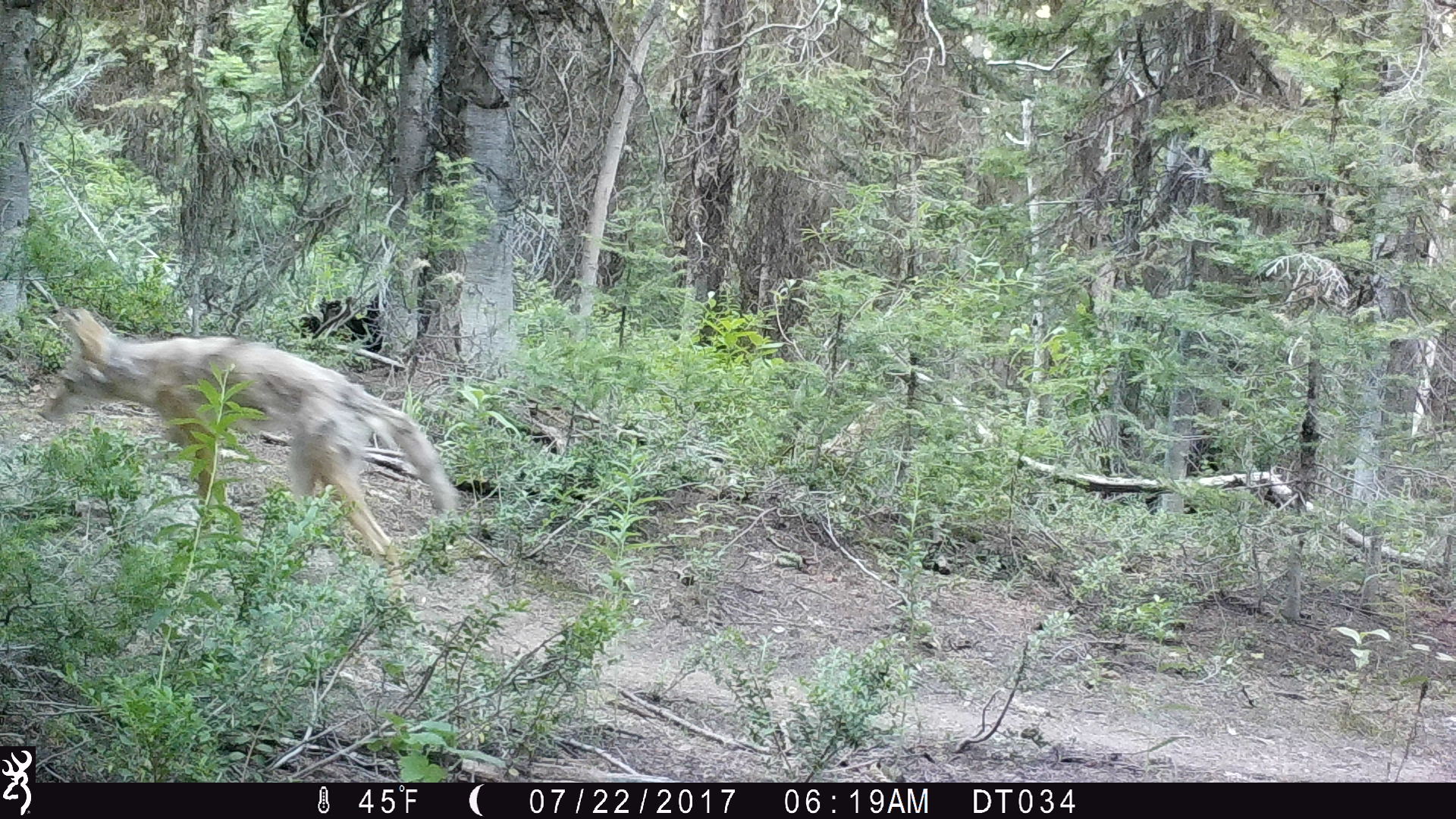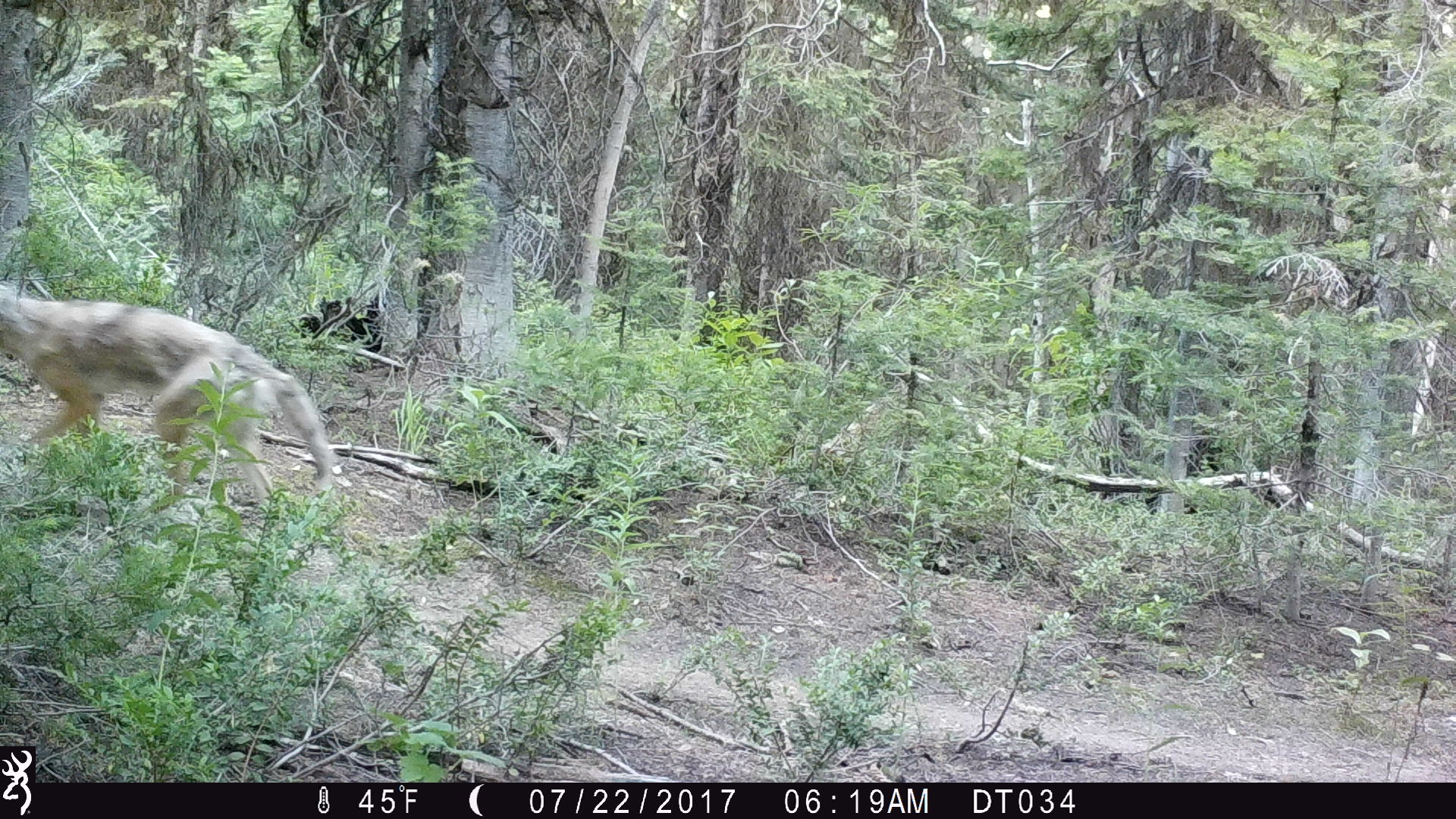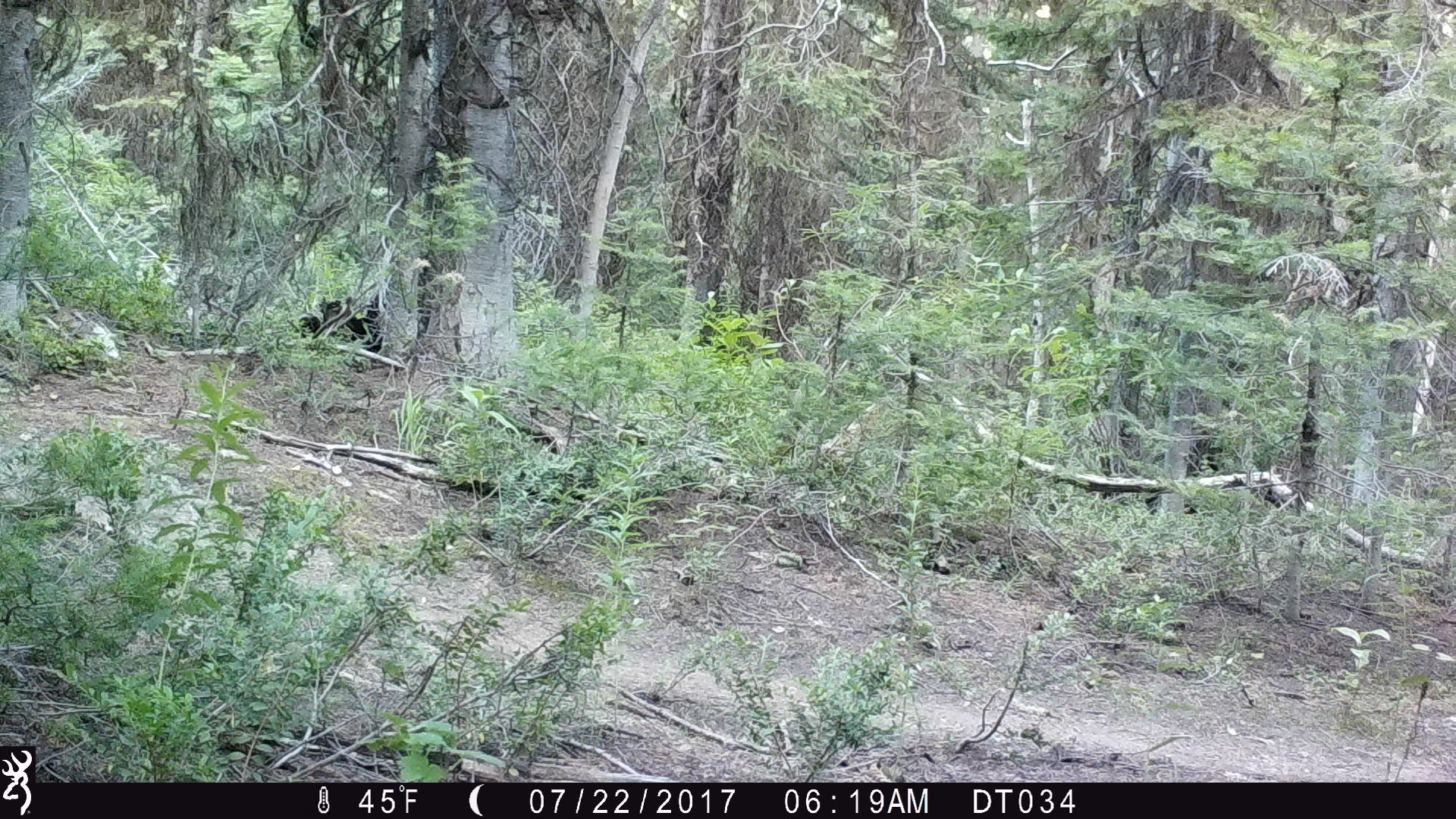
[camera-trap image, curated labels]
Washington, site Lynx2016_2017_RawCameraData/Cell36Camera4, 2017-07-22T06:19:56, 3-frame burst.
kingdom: Animalia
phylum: Chordata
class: Mammalia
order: Carnivora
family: Canidae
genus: Canis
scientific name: Canis latrans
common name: coyote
Canis latrans (coyote). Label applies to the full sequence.